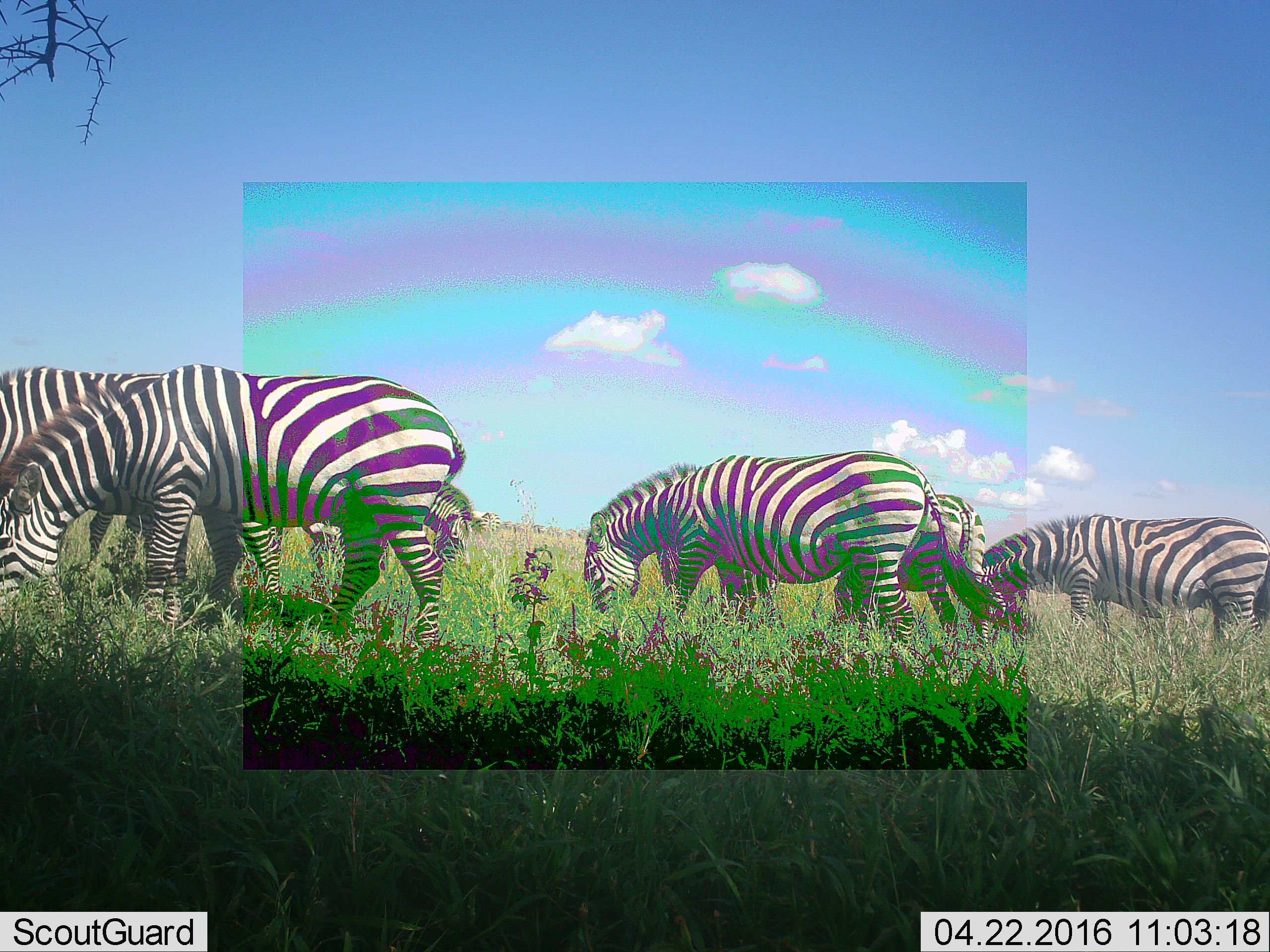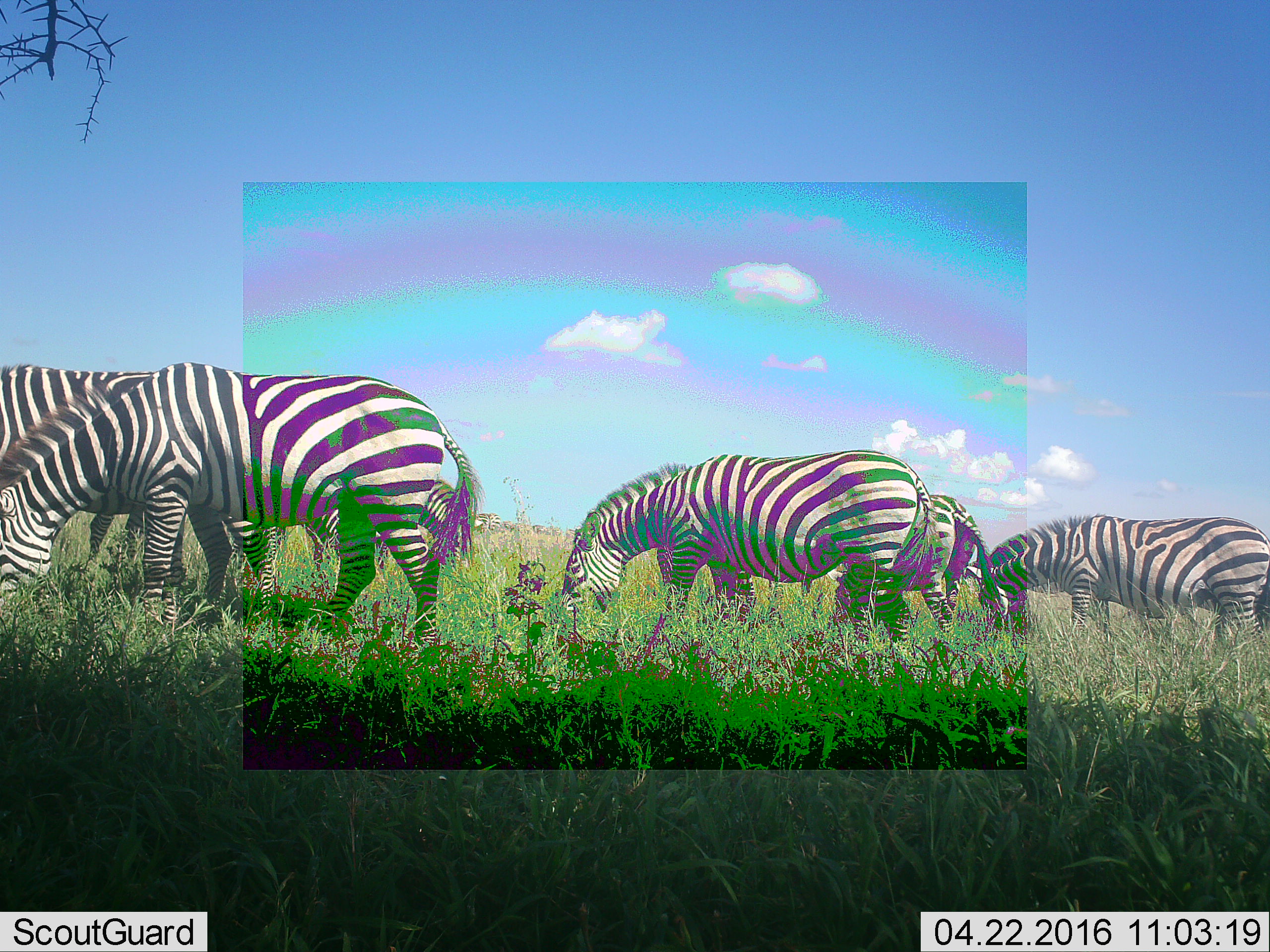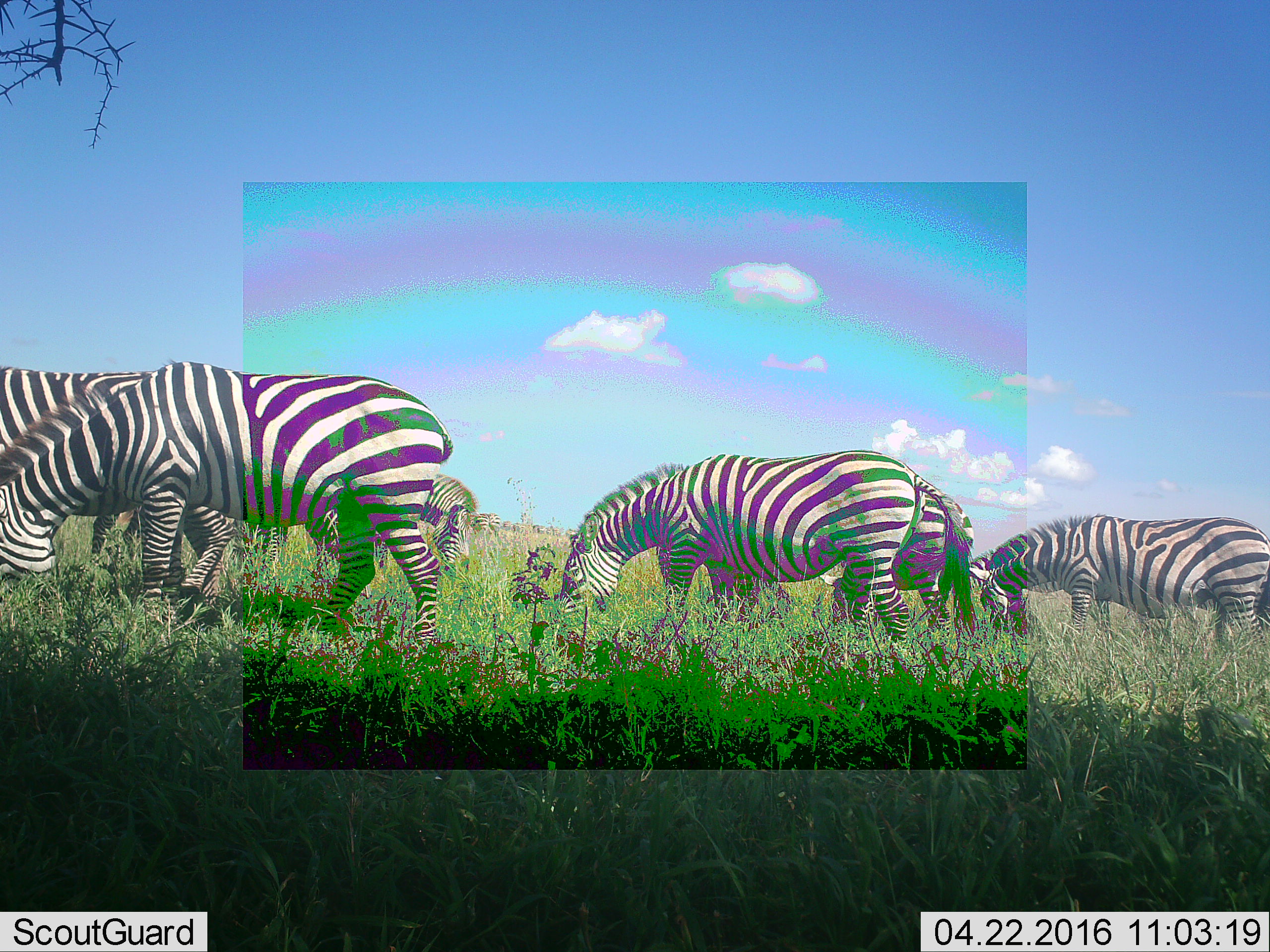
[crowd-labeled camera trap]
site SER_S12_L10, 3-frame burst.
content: unidentified animal